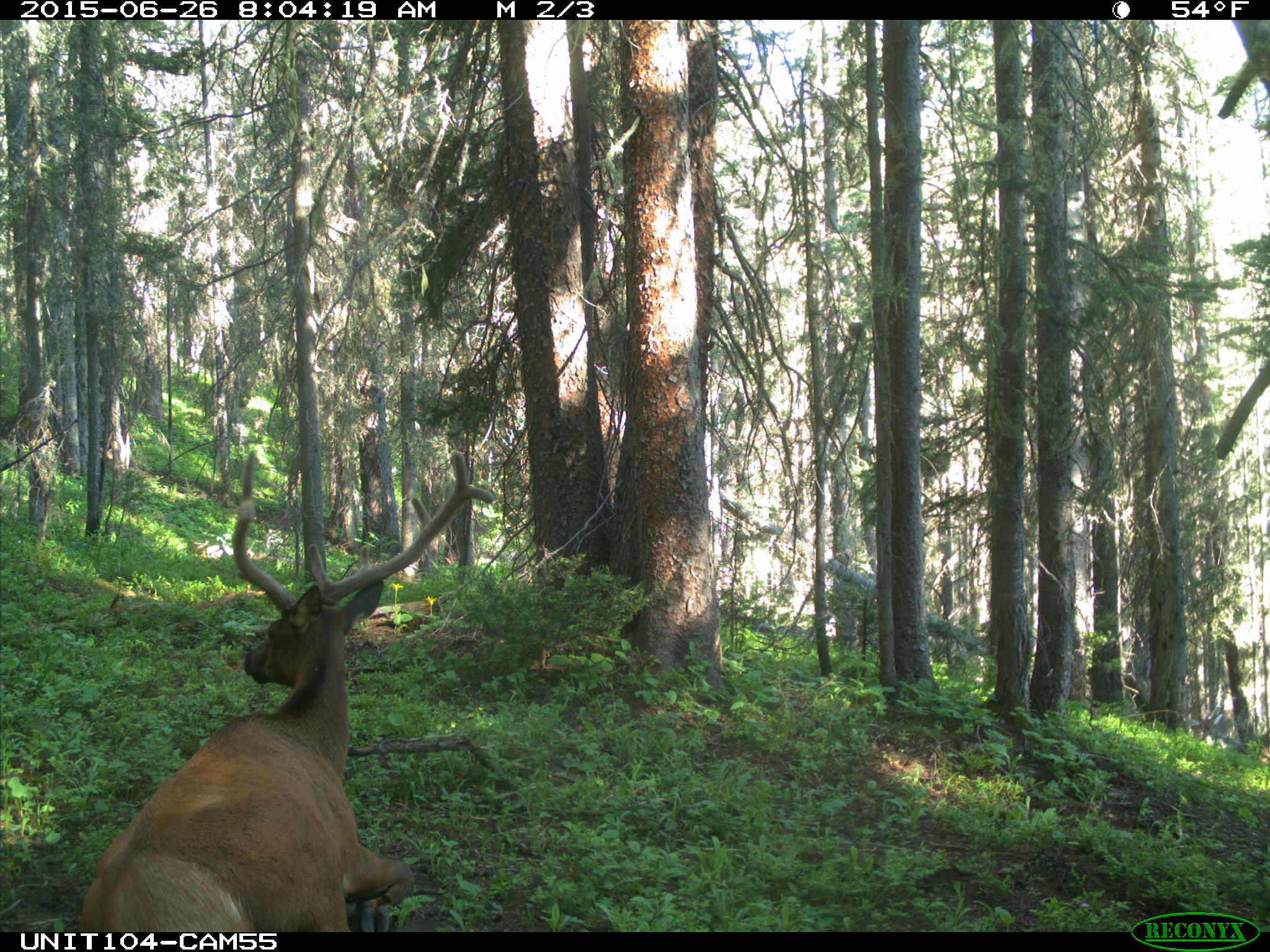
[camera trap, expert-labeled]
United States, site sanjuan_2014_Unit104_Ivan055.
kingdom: Animalia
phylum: Chordata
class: Mammalia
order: Artiodactyla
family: Cervidae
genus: Cervus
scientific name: Cervus elaphus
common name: red deer